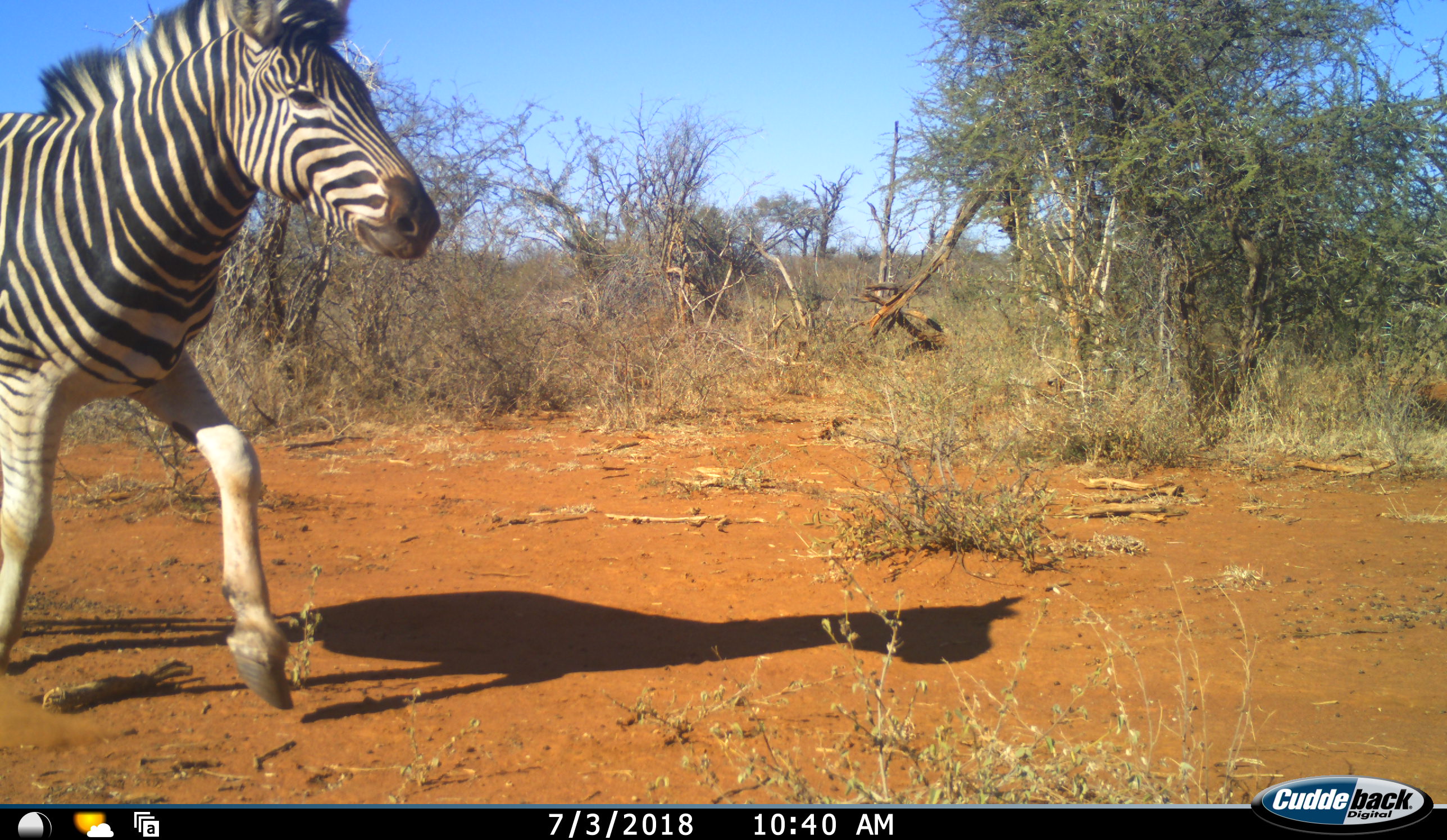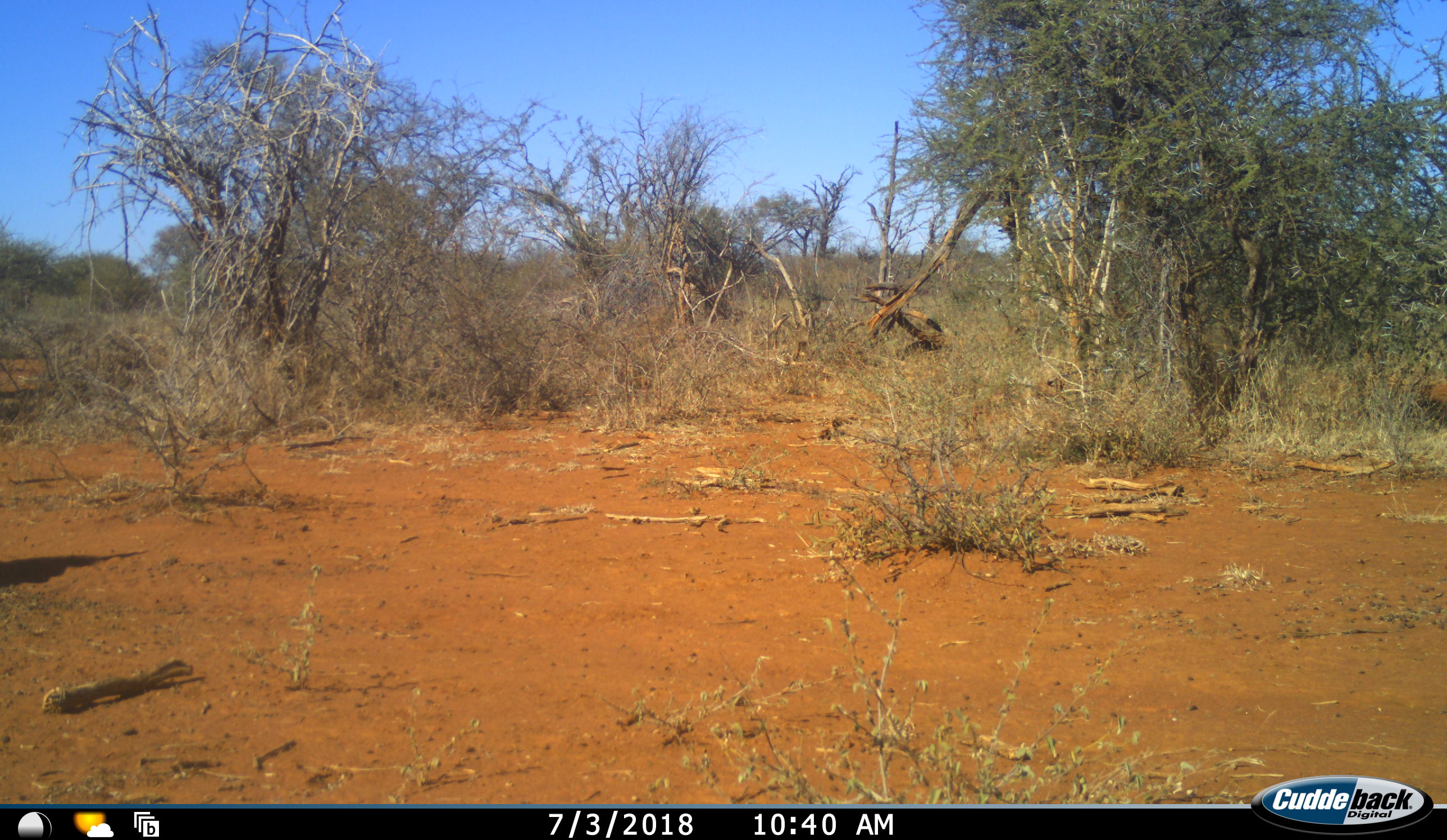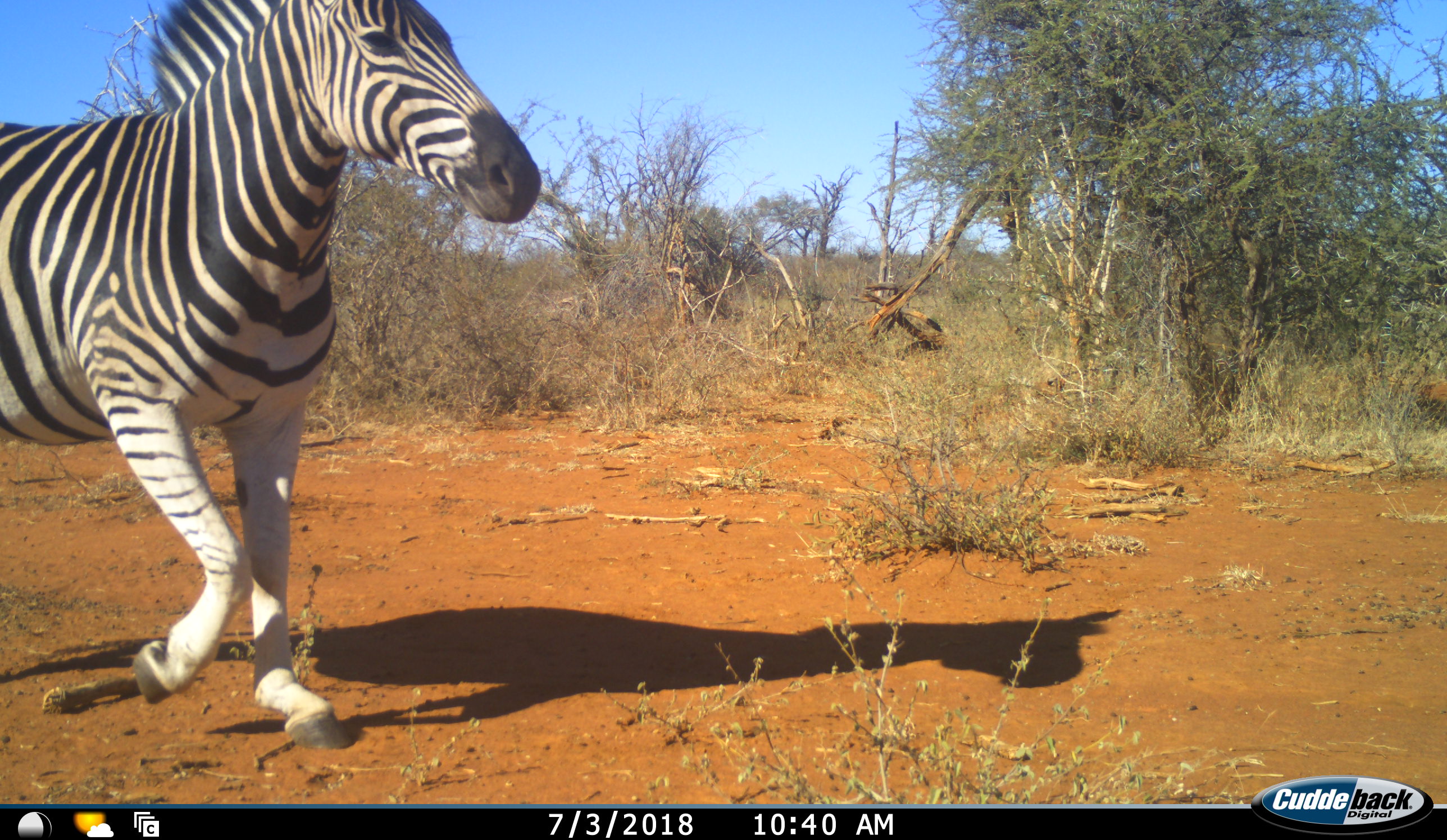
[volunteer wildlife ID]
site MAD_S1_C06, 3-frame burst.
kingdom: Animalia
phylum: Chordata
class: Mammalia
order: Perissodactyla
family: Equidae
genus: Equus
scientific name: Equus quagga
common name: plains zebra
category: zebraplains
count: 1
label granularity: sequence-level